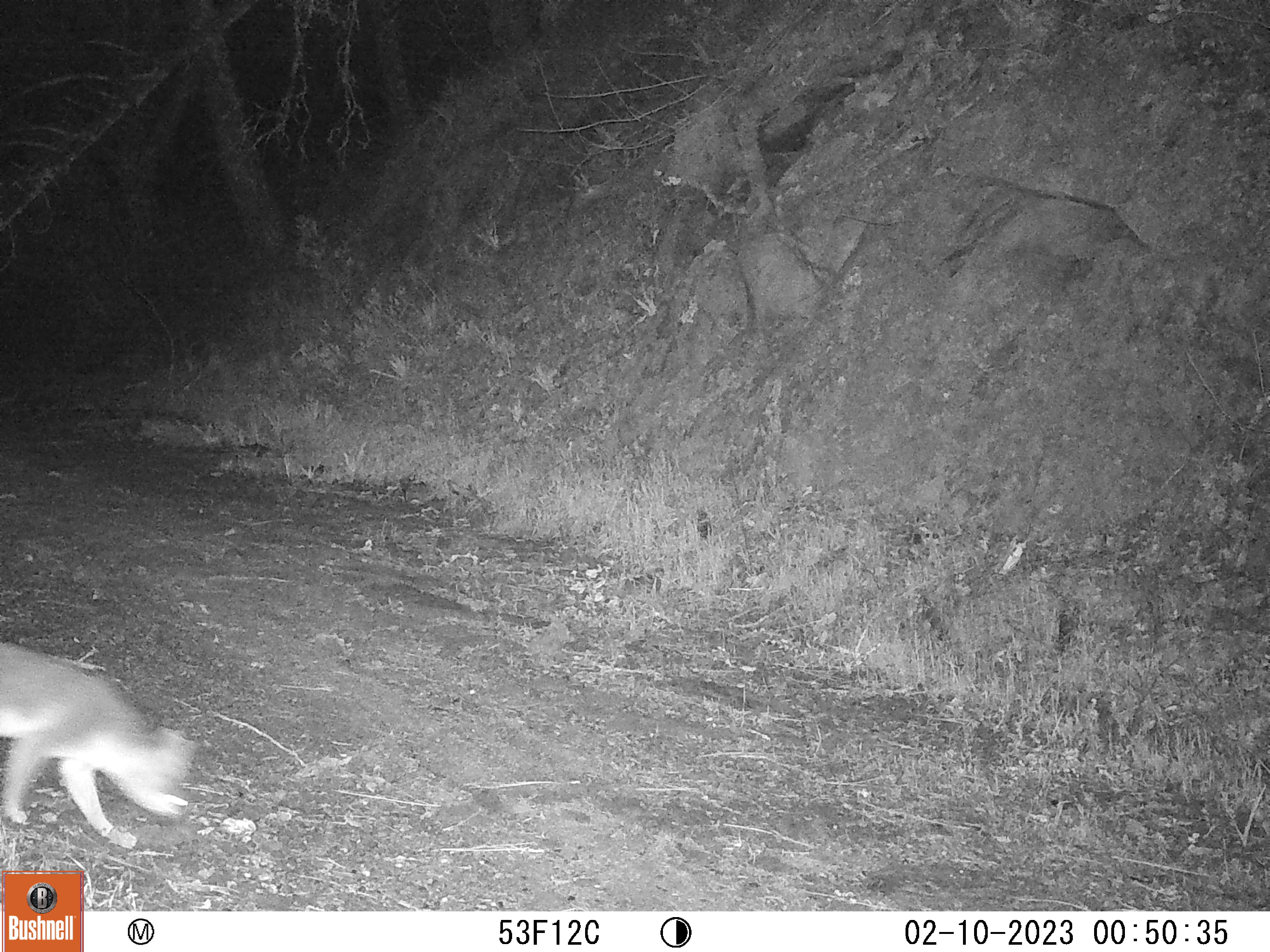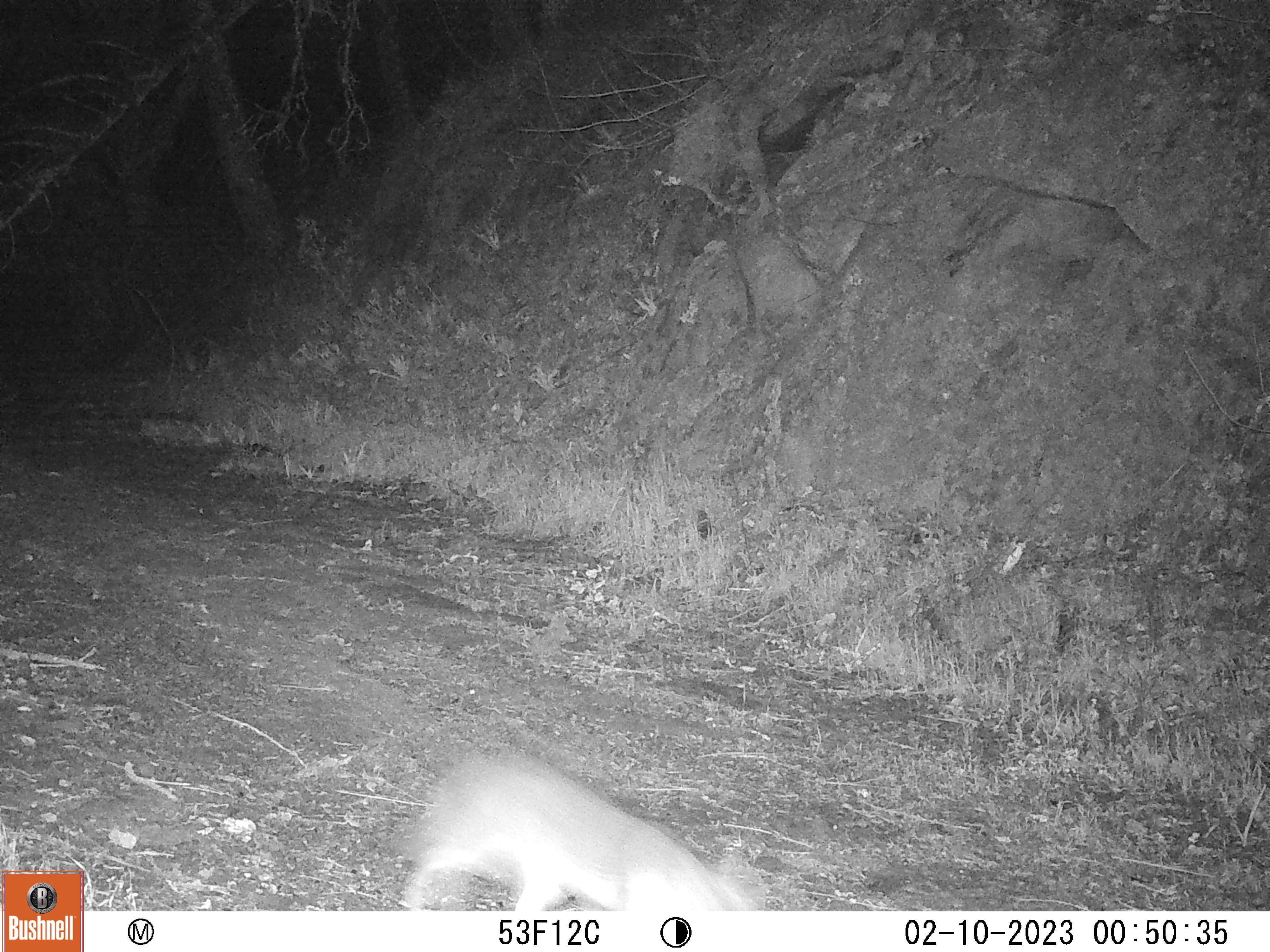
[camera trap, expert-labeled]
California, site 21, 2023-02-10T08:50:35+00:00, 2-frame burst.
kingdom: Animalia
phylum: Chordata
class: Mammalia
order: Carnivora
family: Canidae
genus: Urocyon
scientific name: Urocyon cinereoargenteus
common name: gray fox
Gray fox (Urocyon cinereoargenteus).